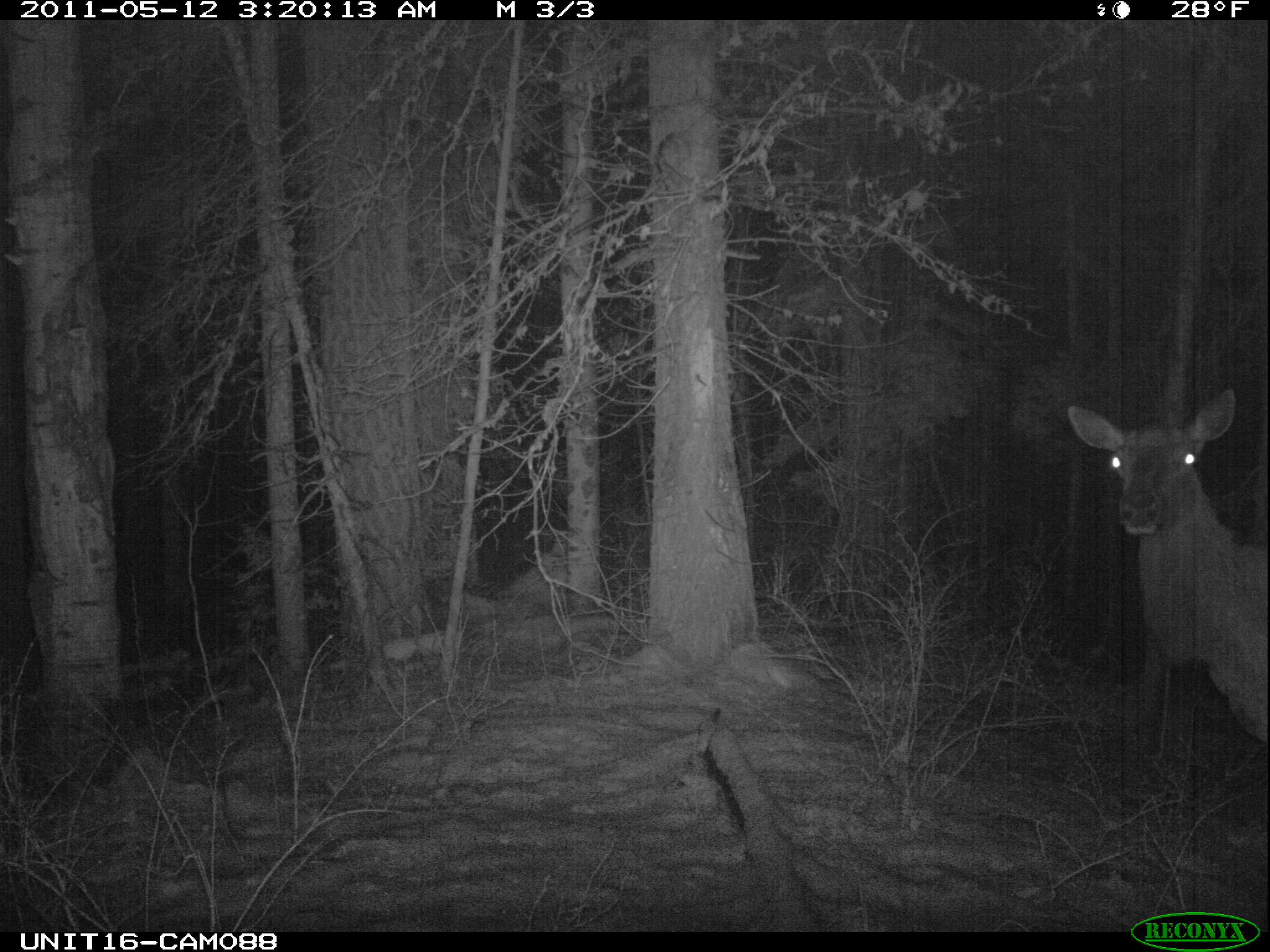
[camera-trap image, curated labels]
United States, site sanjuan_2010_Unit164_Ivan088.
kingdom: Animalia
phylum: Chordata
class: Mammalia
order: Artiodactyla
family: Cervidae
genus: Cervus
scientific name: Cervus elaphus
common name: red deer